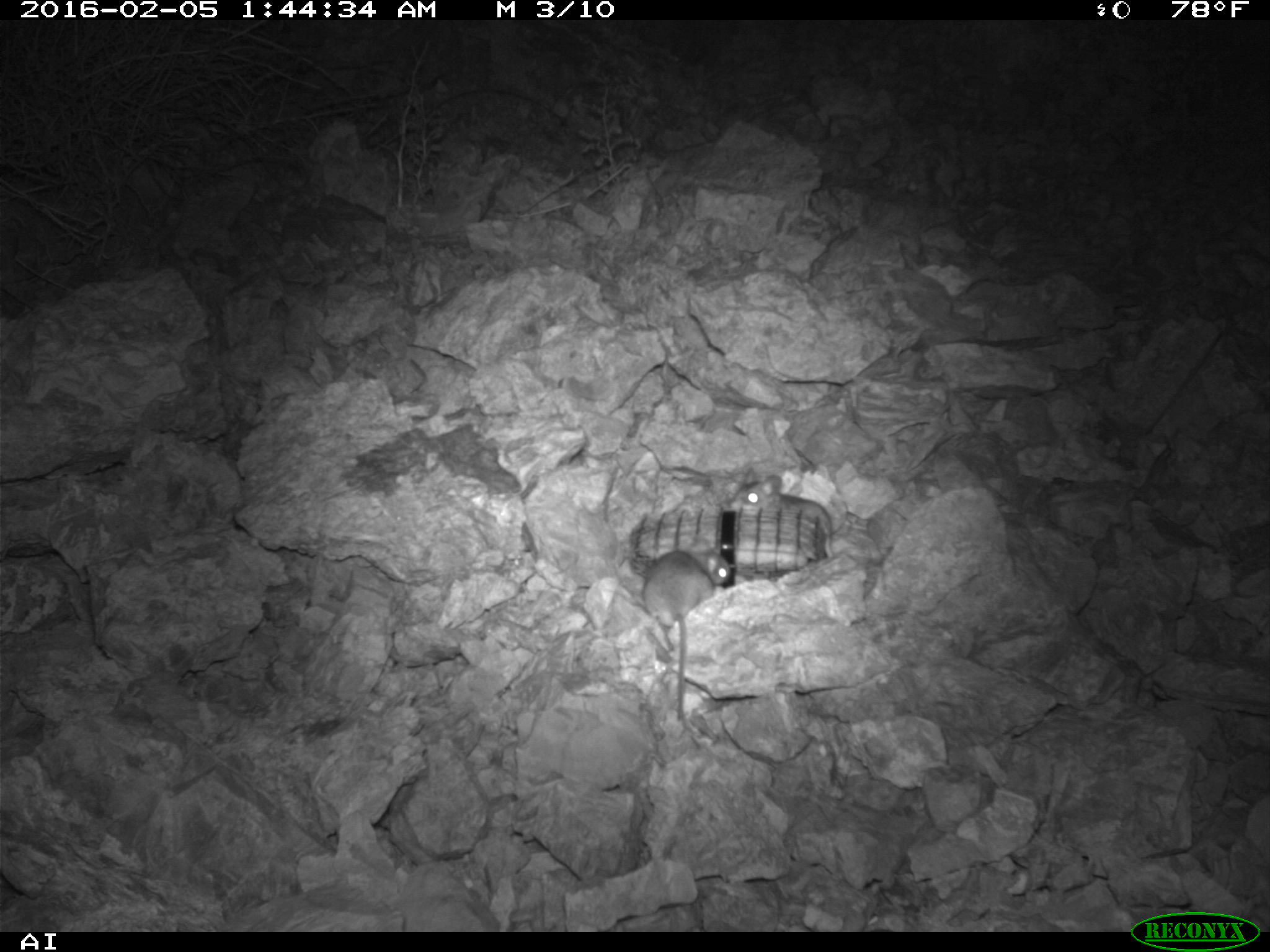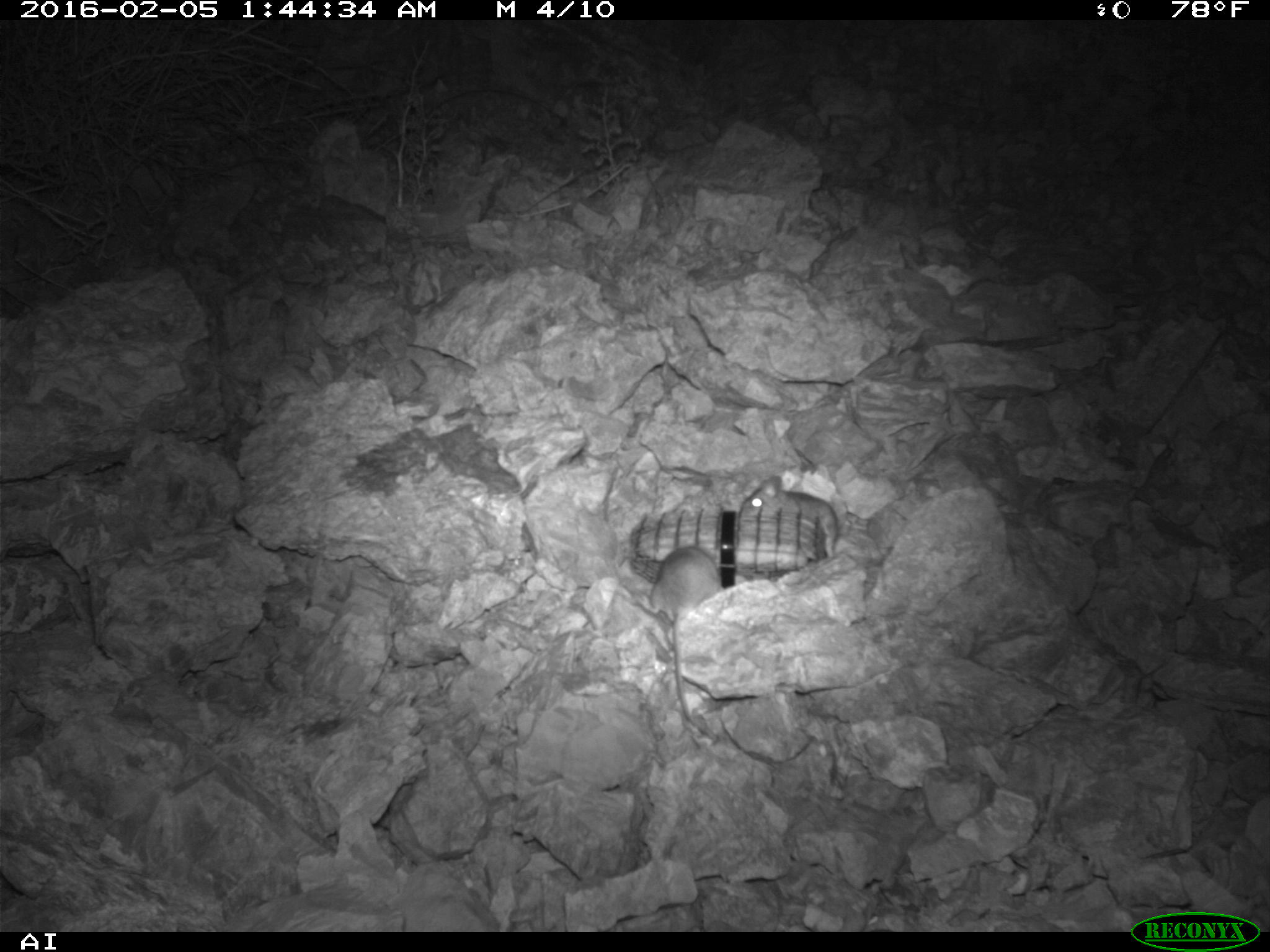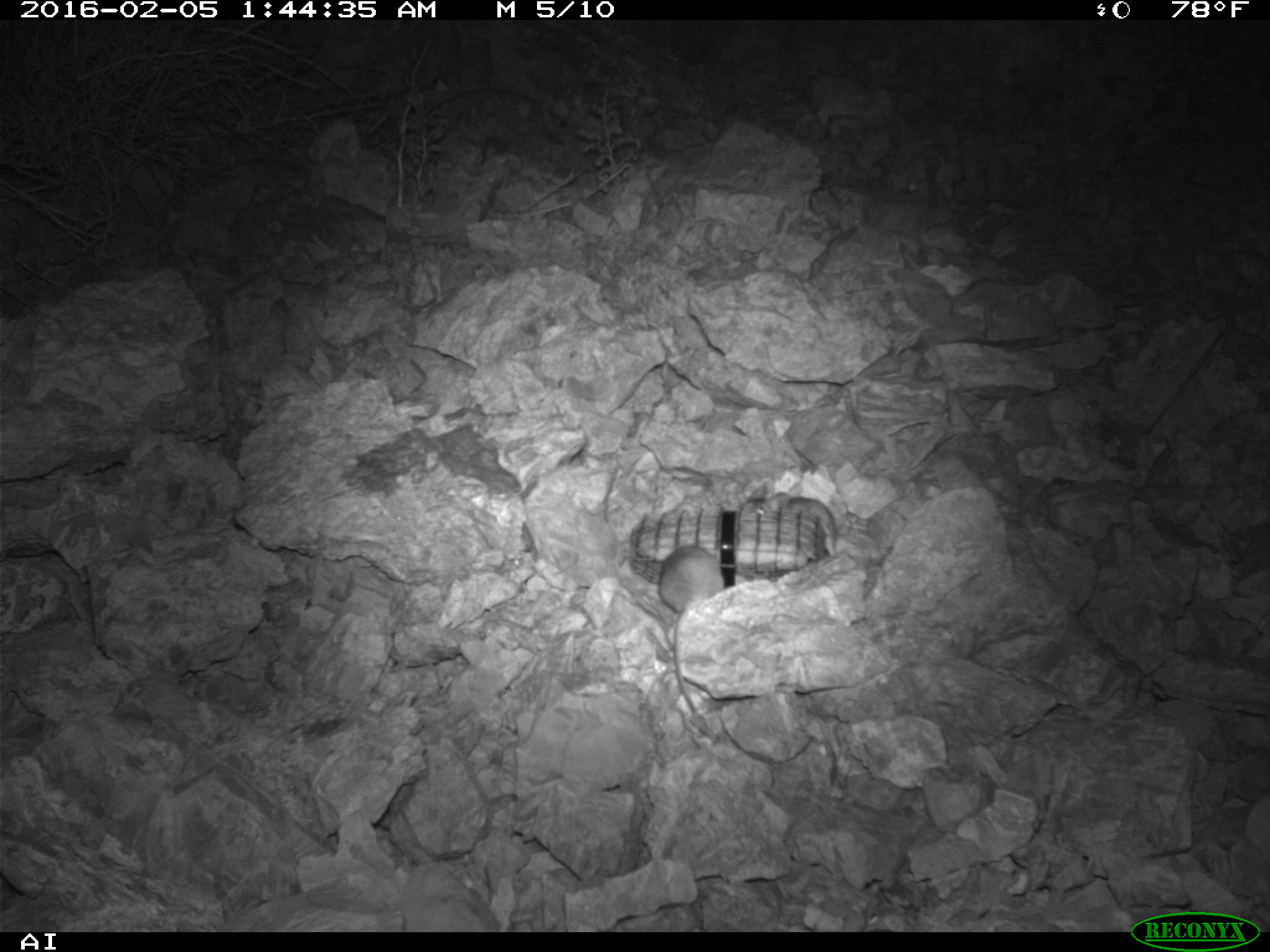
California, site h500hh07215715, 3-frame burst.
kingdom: Animalia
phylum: Chordata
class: Mammalia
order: Rodentia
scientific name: Rodentia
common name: rodent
Rodent (Rodentia).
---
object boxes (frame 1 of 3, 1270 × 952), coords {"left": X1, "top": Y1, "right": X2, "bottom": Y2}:
rodent: {"left": 631, "top": 547, "right": 731, "bottom": 718}; {"left": 732, "top": 469, "right": 833, "bottom": 558}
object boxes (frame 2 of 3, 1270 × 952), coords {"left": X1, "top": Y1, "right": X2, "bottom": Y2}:
rodent: {"left": 641, "top": 546, "right": 729, "bottom": 745}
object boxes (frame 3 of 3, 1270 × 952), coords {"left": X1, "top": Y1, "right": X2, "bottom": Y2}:
rodent: {"left": 656, "top": 544, "right": 723, "bottom": 712}